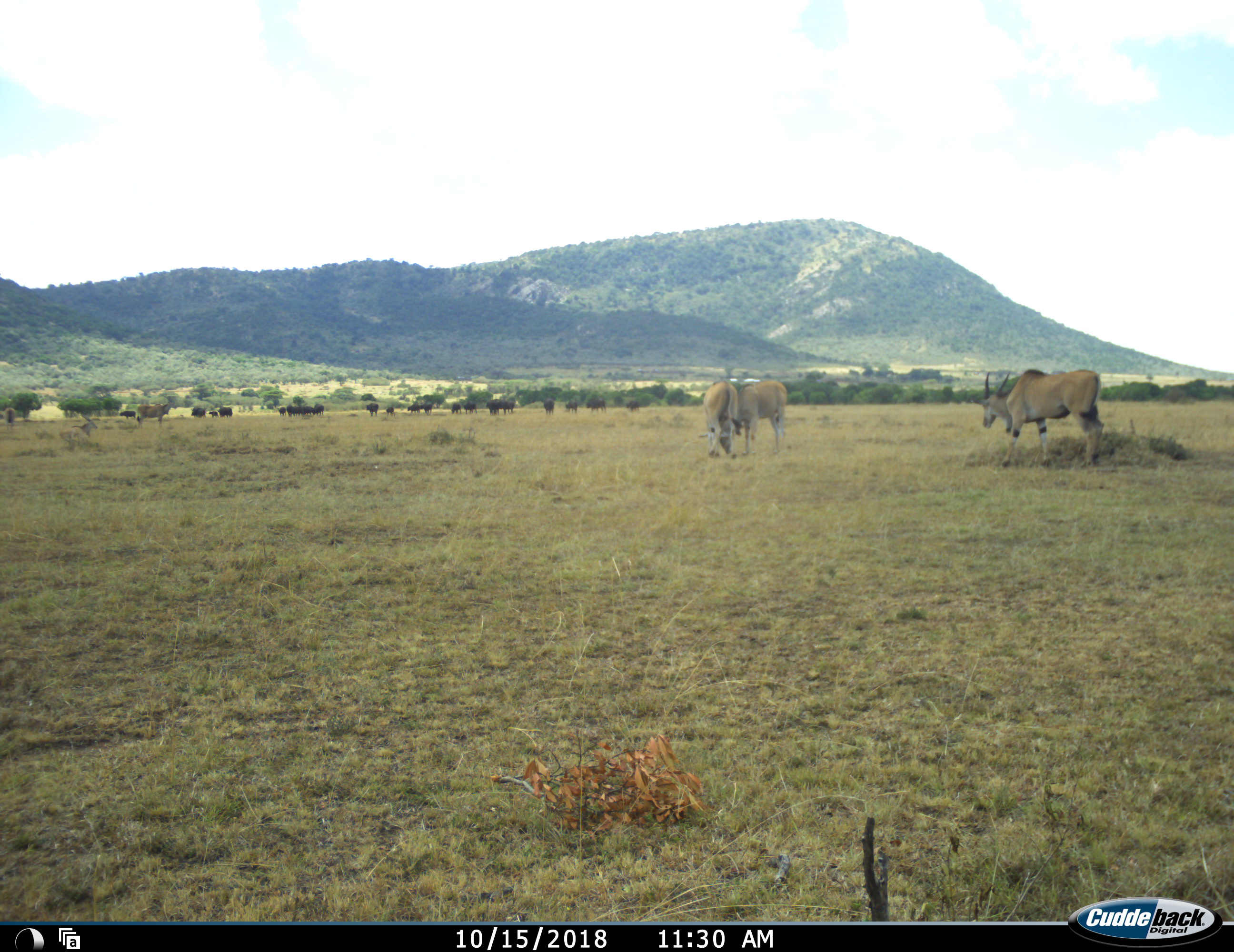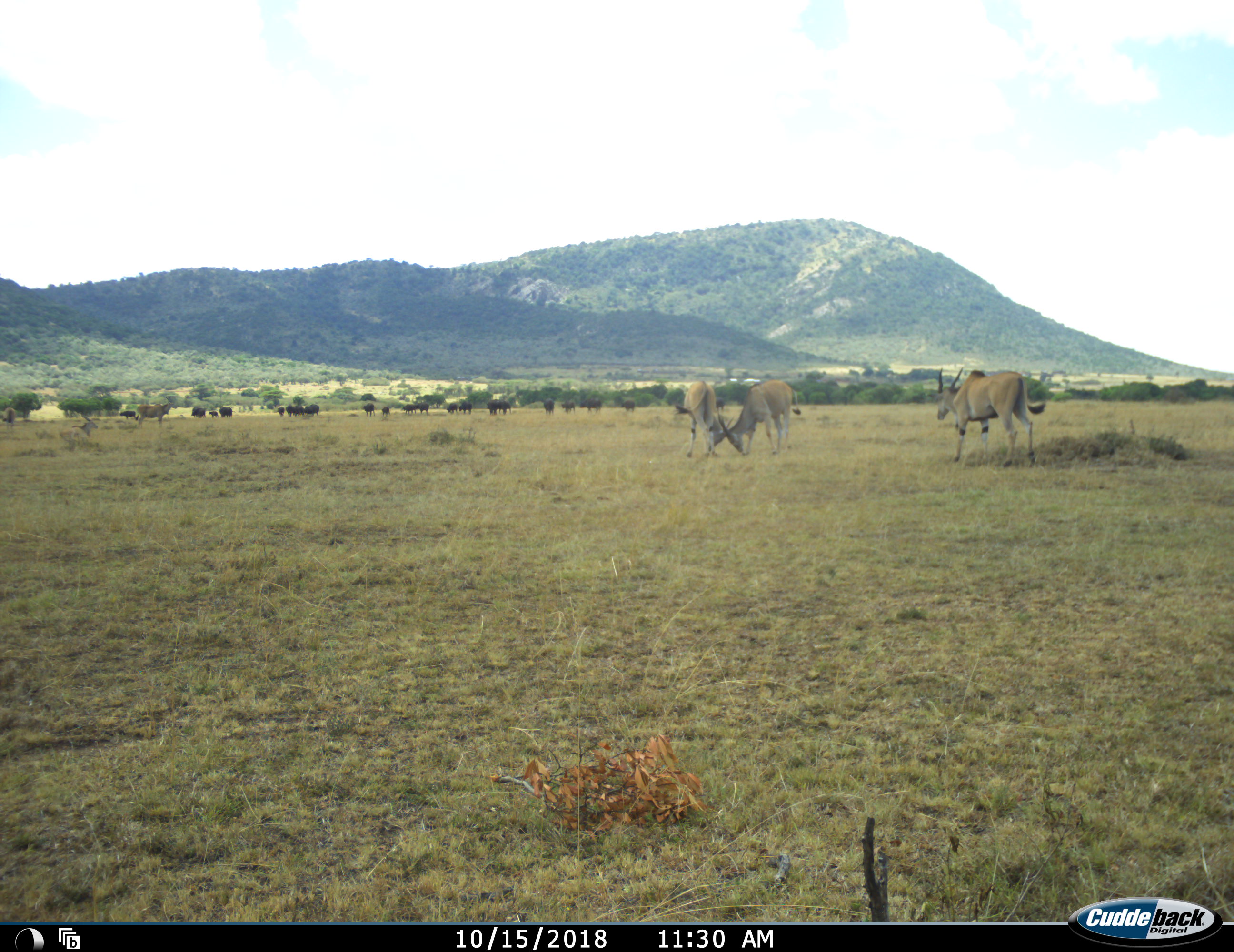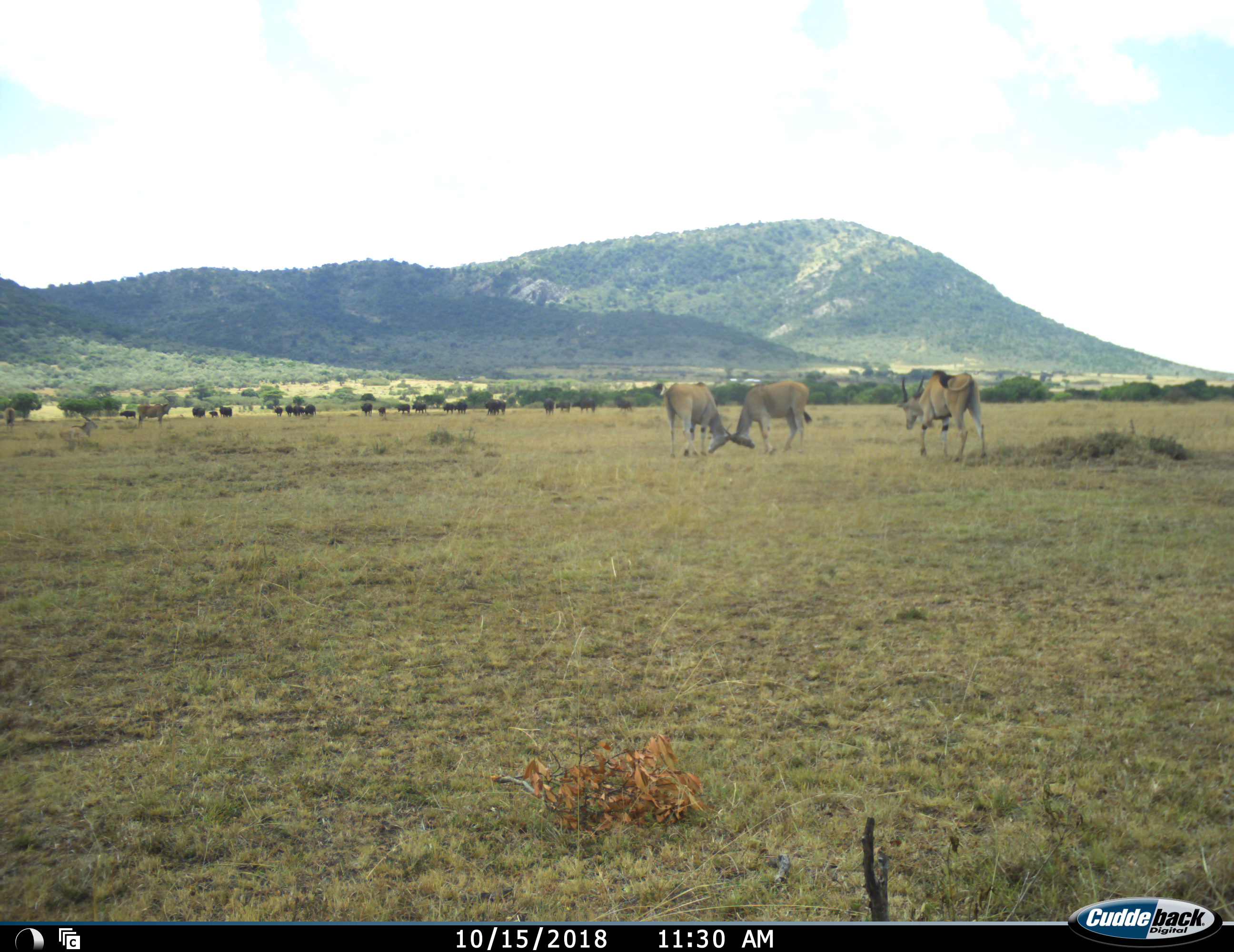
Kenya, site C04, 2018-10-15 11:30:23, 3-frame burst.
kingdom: Animalia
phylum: Chordata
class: Mammalia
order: Artiodactyla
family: Bovidae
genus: Tragelaphus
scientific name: Tragelaphus oryx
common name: eland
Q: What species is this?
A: Eland (Tragelaphus oryx).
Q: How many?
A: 3.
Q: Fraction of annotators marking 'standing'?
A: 33%.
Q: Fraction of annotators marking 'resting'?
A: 33%.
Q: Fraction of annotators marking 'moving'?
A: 56%.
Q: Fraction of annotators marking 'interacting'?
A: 67%.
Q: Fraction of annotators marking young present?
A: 0%.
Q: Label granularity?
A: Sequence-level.